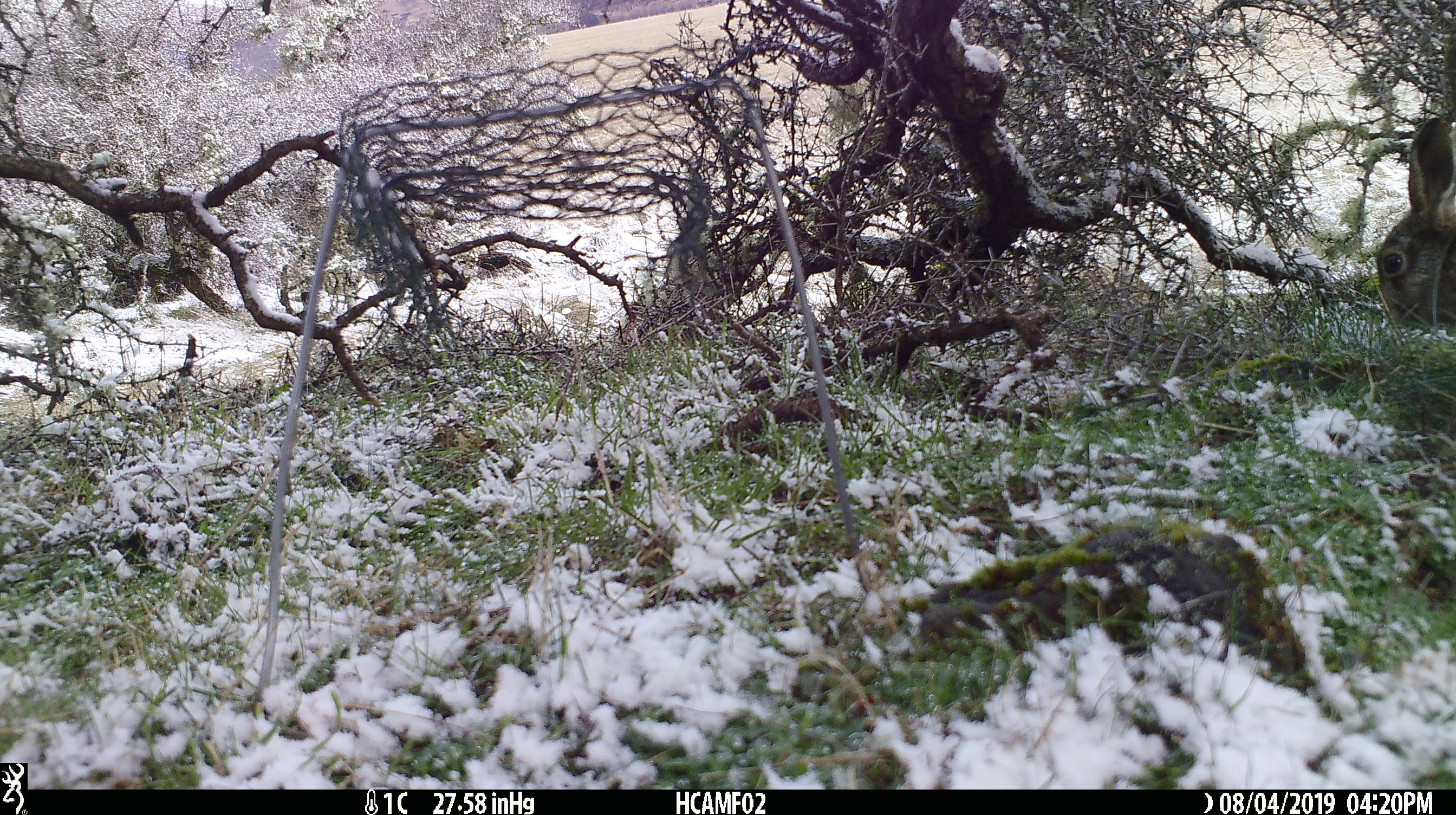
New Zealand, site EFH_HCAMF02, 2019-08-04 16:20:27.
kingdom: Animalia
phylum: Chordata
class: Mammalia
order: Lagomorpha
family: Leporidae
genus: Lepus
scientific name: Lepus europaeus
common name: brown hare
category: hare